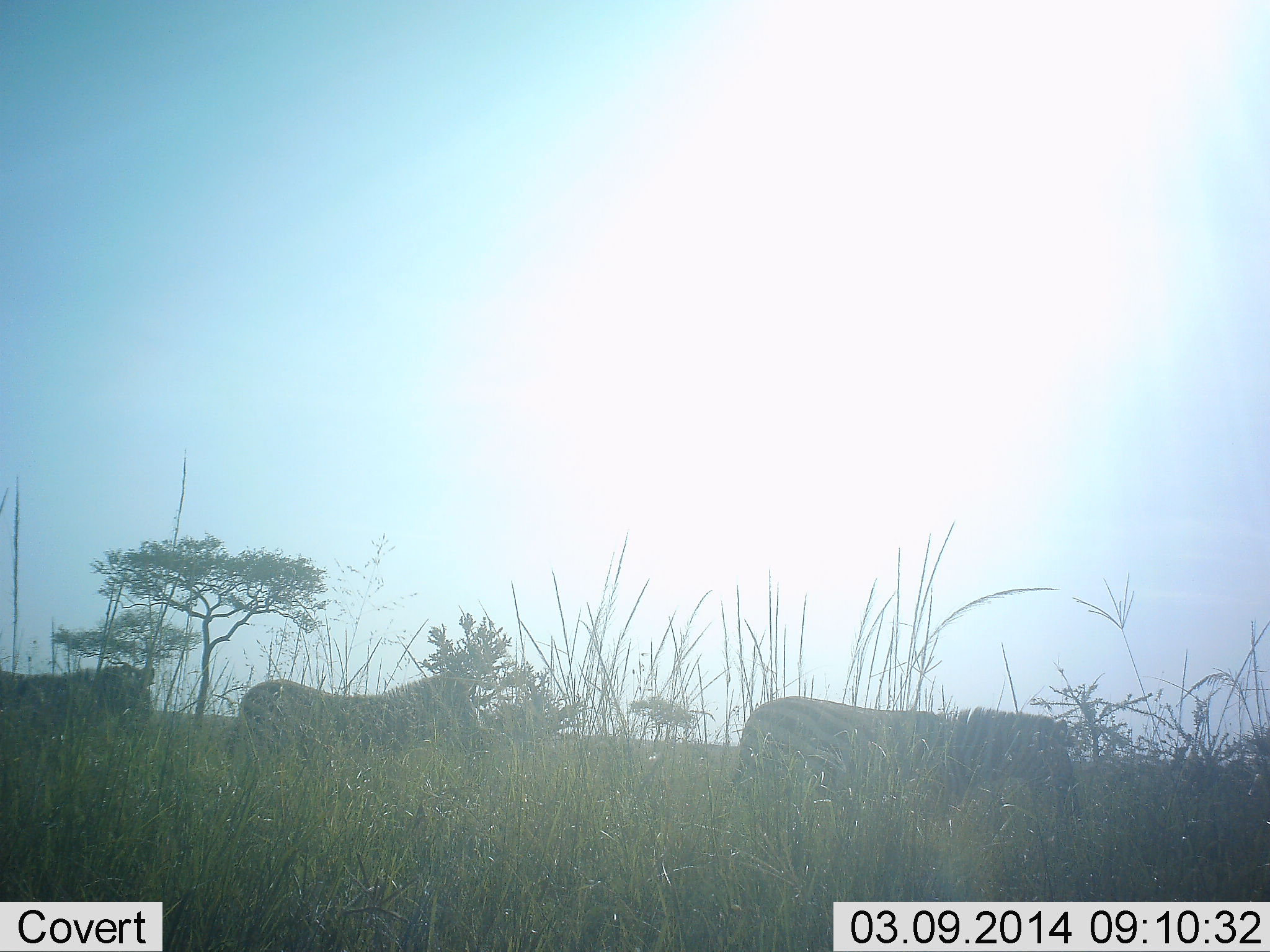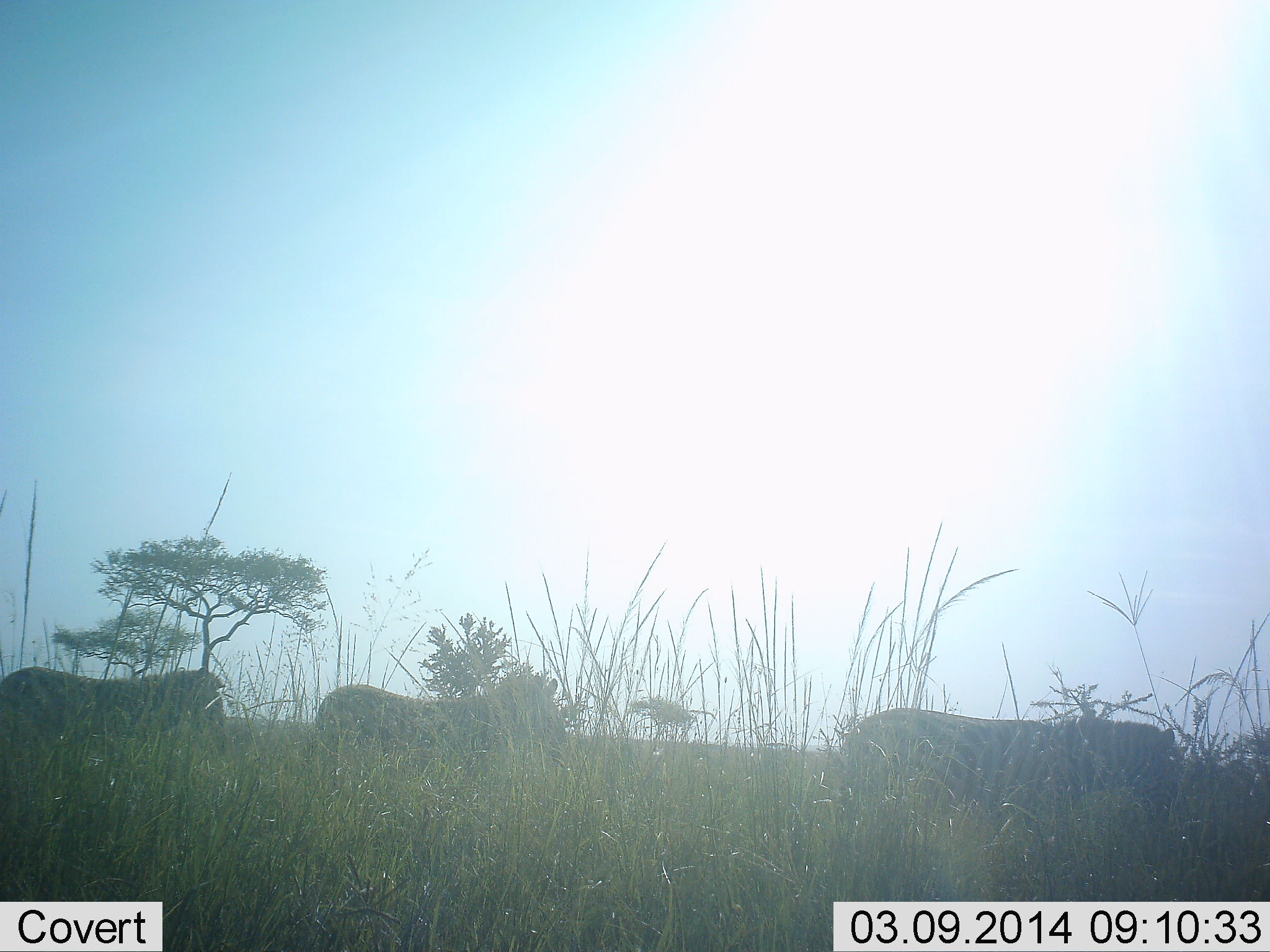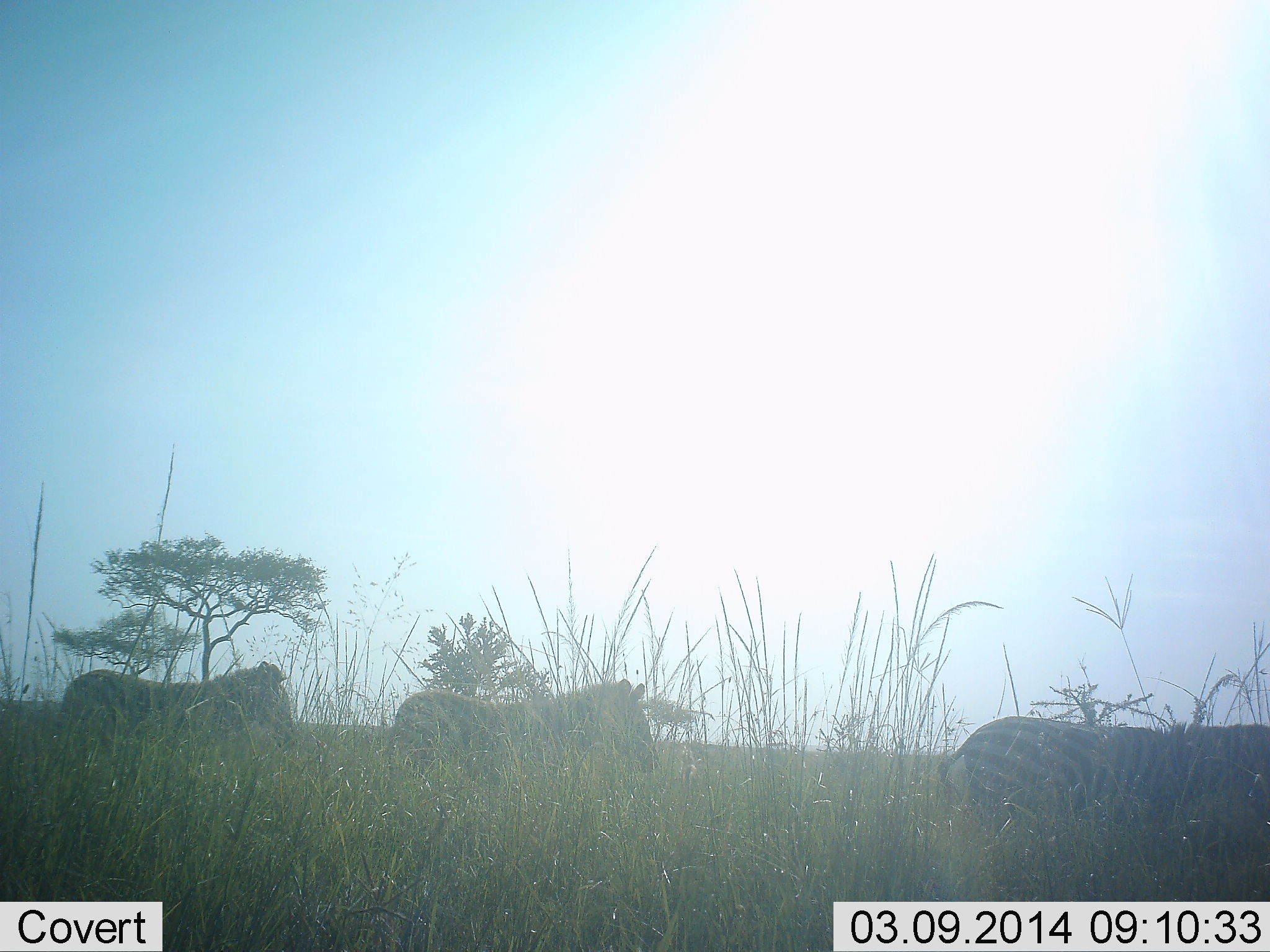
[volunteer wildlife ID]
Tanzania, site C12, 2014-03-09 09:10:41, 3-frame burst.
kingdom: Animalia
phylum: Chordata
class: Mammalia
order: Perissodactyla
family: Equidae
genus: Equus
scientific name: Equus quagga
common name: plains zebra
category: zebra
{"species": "zebra (plains zebra) (Equus quagga)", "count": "3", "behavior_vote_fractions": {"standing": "0%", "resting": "0%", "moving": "100%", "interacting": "0%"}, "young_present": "0%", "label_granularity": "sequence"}